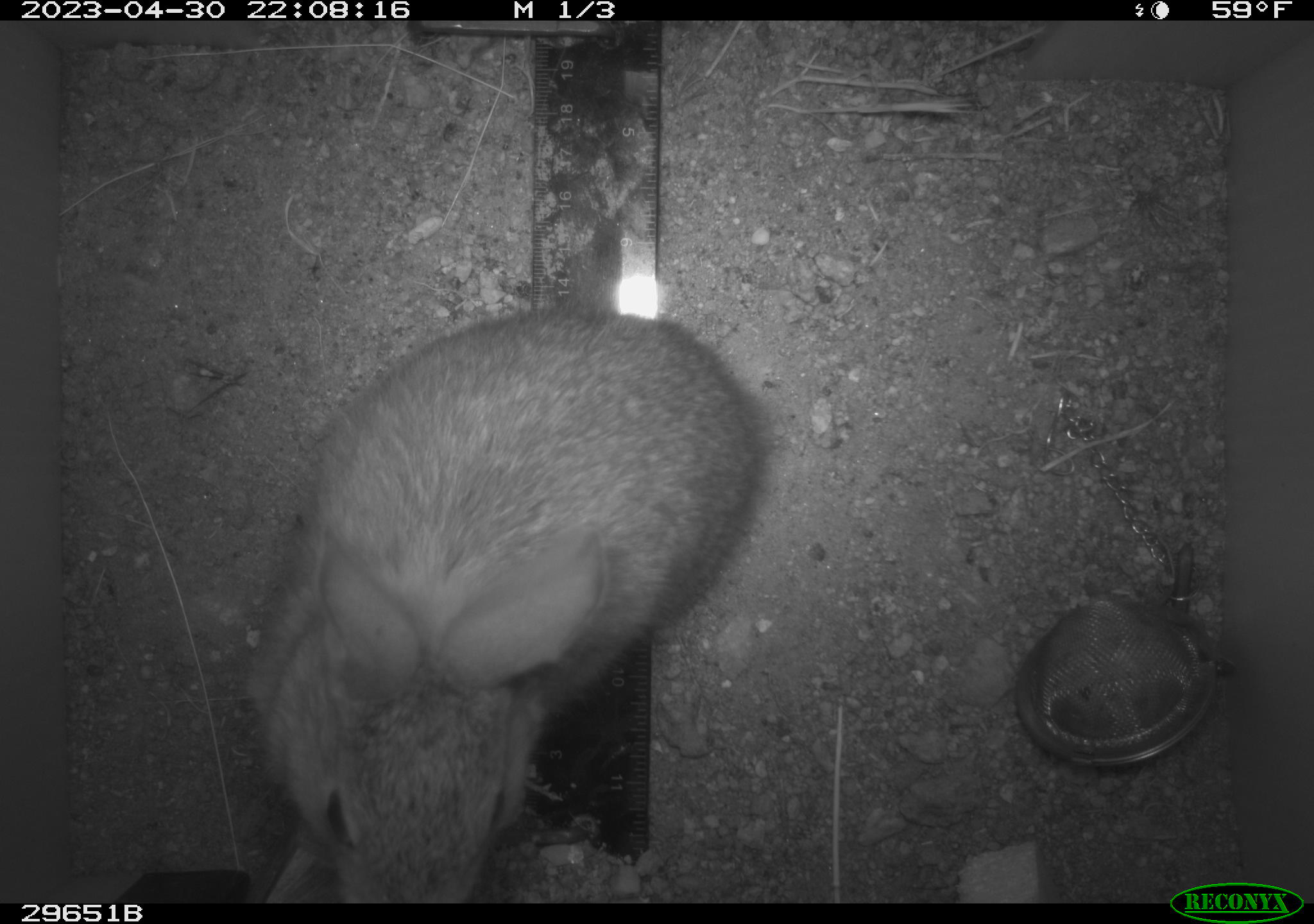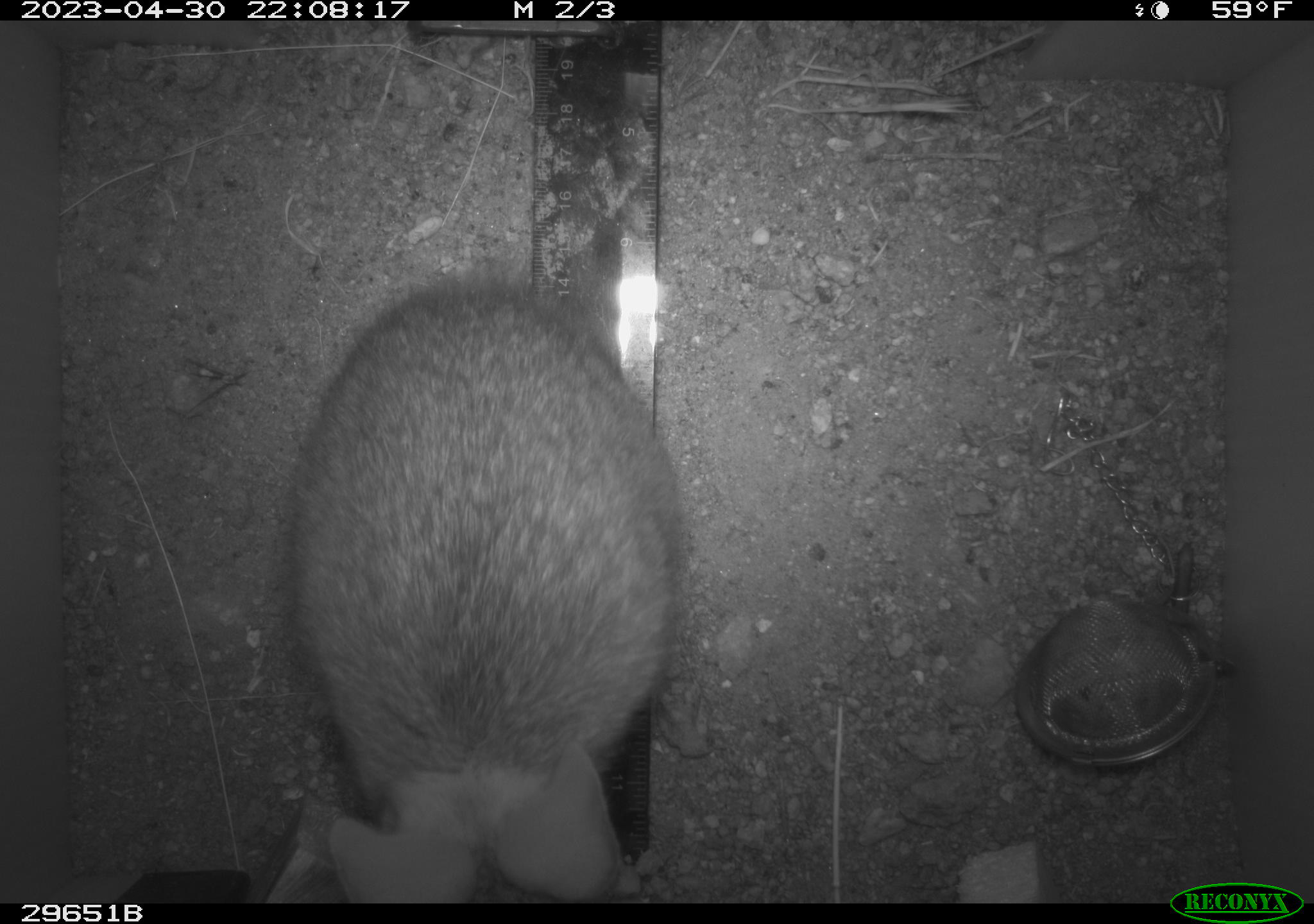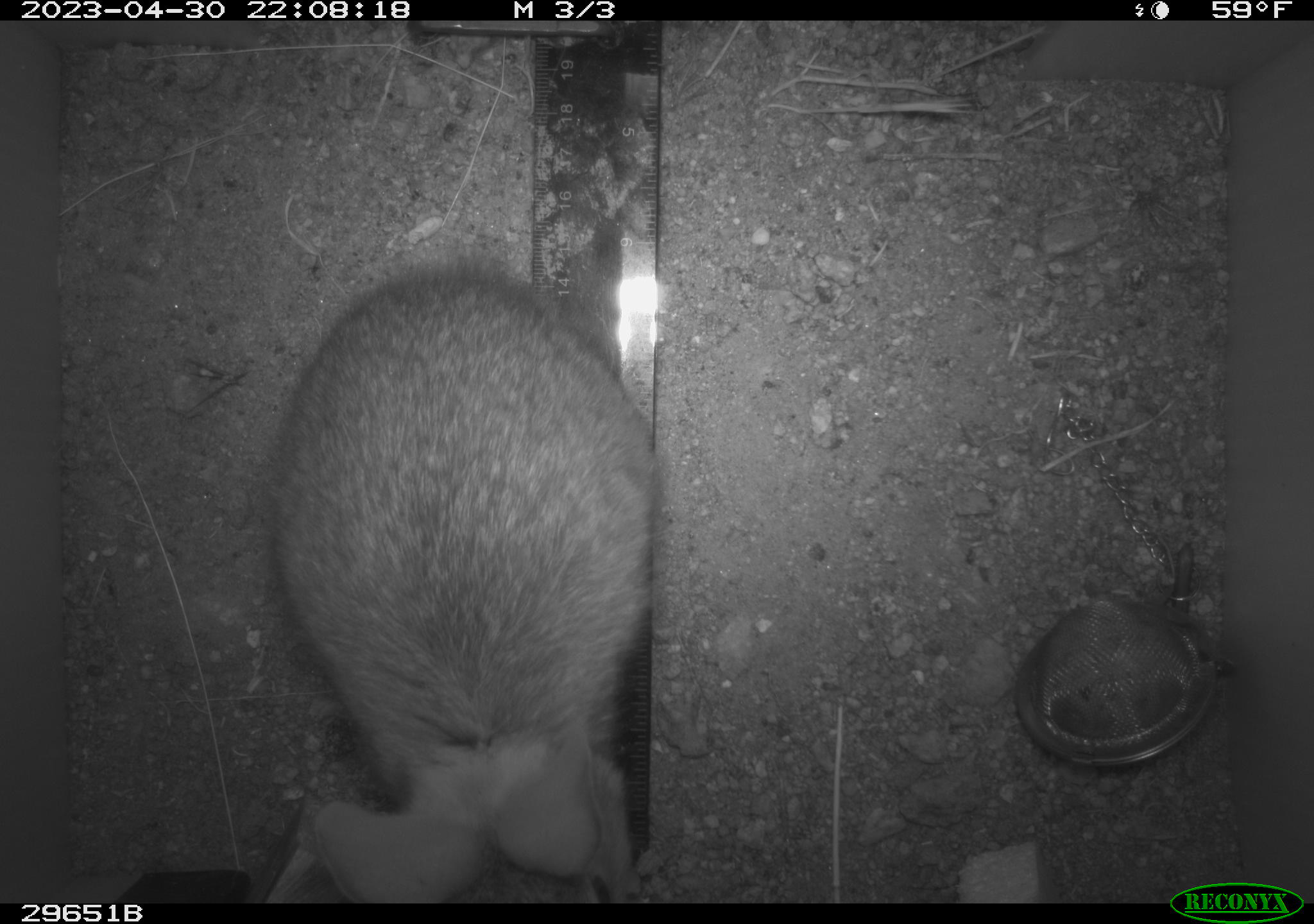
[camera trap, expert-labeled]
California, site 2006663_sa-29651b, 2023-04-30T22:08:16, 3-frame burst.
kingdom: Animalia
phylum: Chordata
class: Mammalia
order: Lagomorpha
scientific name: Lagomorpha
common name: hares, rabbits, and pikas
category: lagomorpha order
Lagomorpha order (hares, rabbits, and pikas) (Lagomorpha).